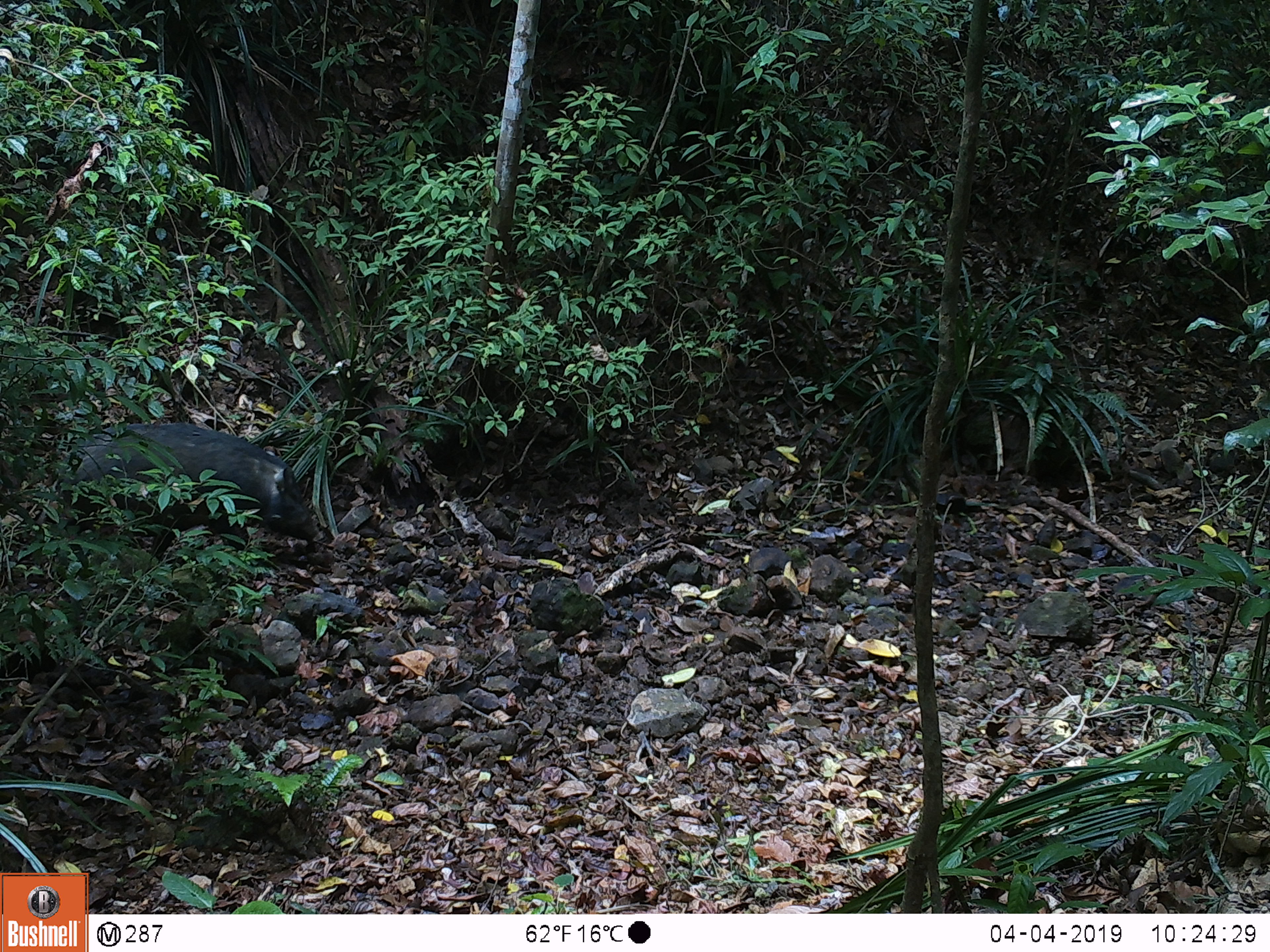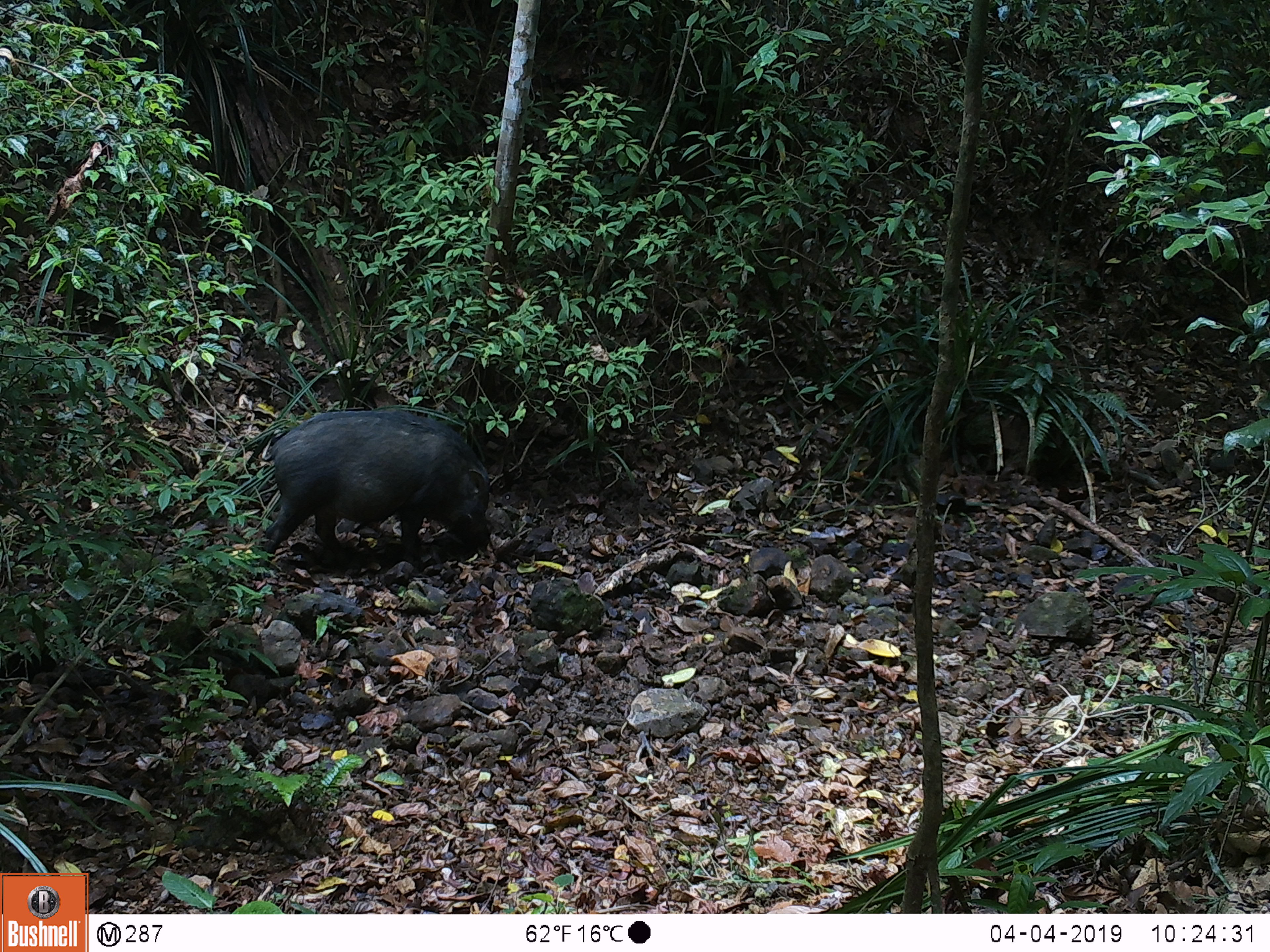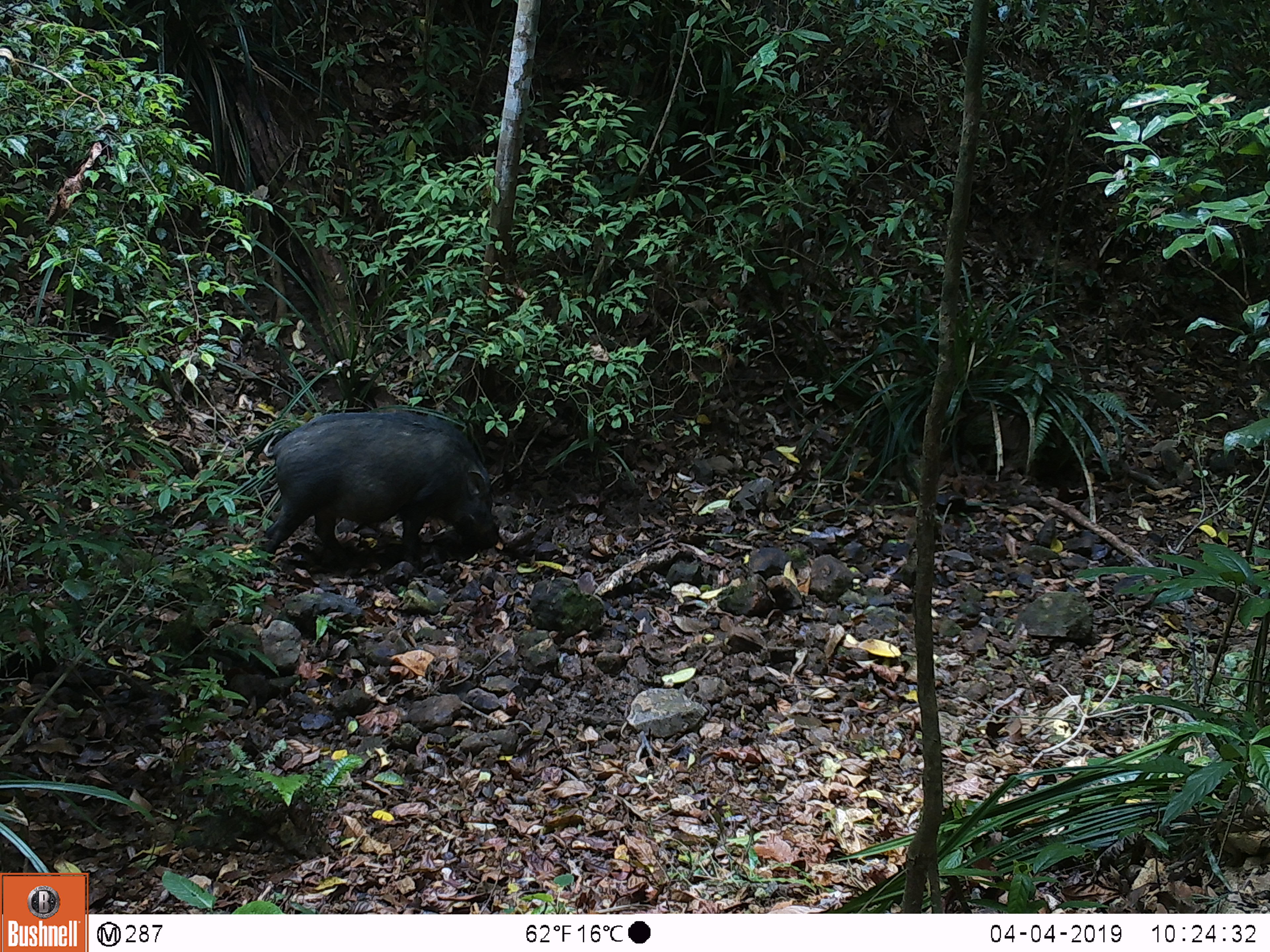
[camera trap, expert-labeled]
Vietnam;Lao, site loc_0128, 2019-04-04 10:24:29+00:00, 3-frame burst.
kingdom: Animalia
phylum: Chordata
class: Mammalia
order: Artiodactyla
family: Suidae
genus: Sus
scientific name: Sus scrofa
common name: eurasian wild pig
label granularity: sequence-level